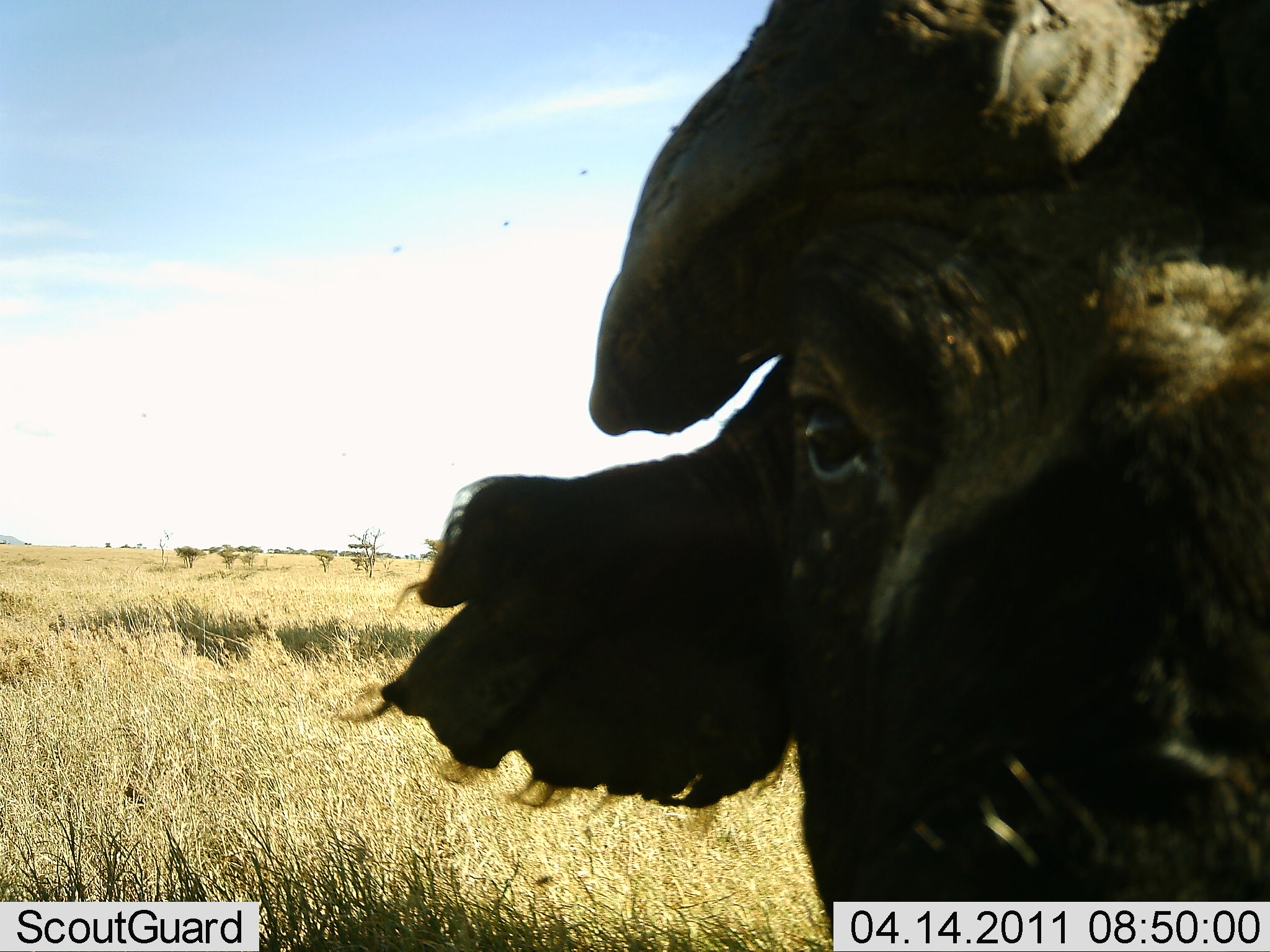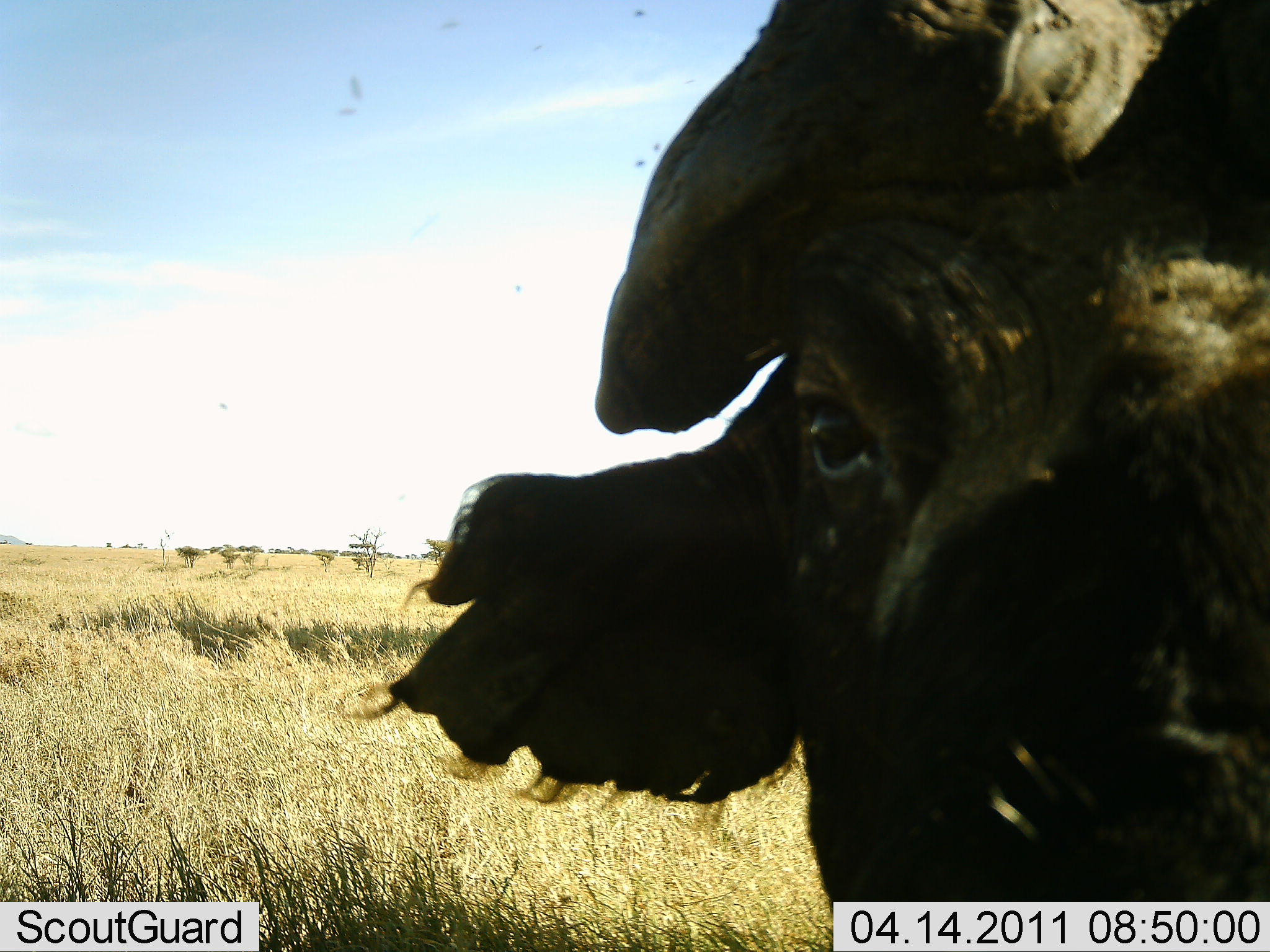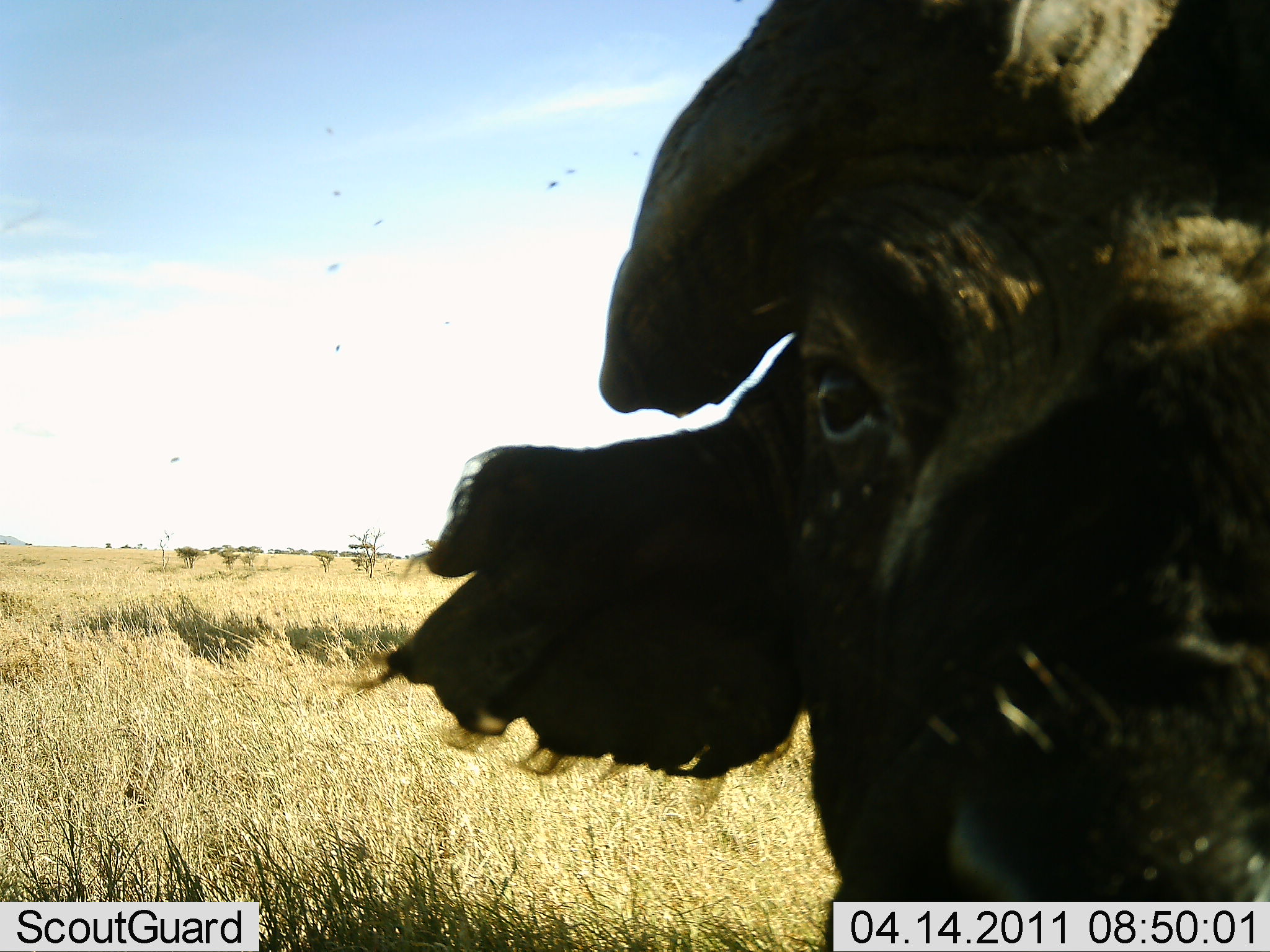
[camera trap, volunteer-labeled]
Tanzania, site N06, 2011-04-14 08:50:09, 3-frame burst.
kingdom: Animalia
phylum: Chordata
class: Mammalia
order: Artiodactyla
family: Bovidae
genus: Syncerus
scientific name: Syncerus caffer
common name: cape buffalo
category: buffalo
Buffalo (cape buffalo) (Syncerus caffer), count 1. Behavior (volunteer vote fractions): standing 77%, resting 0%, moving 0%, interacting 23%. Young present (vote fraction): 0%. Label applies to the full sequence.